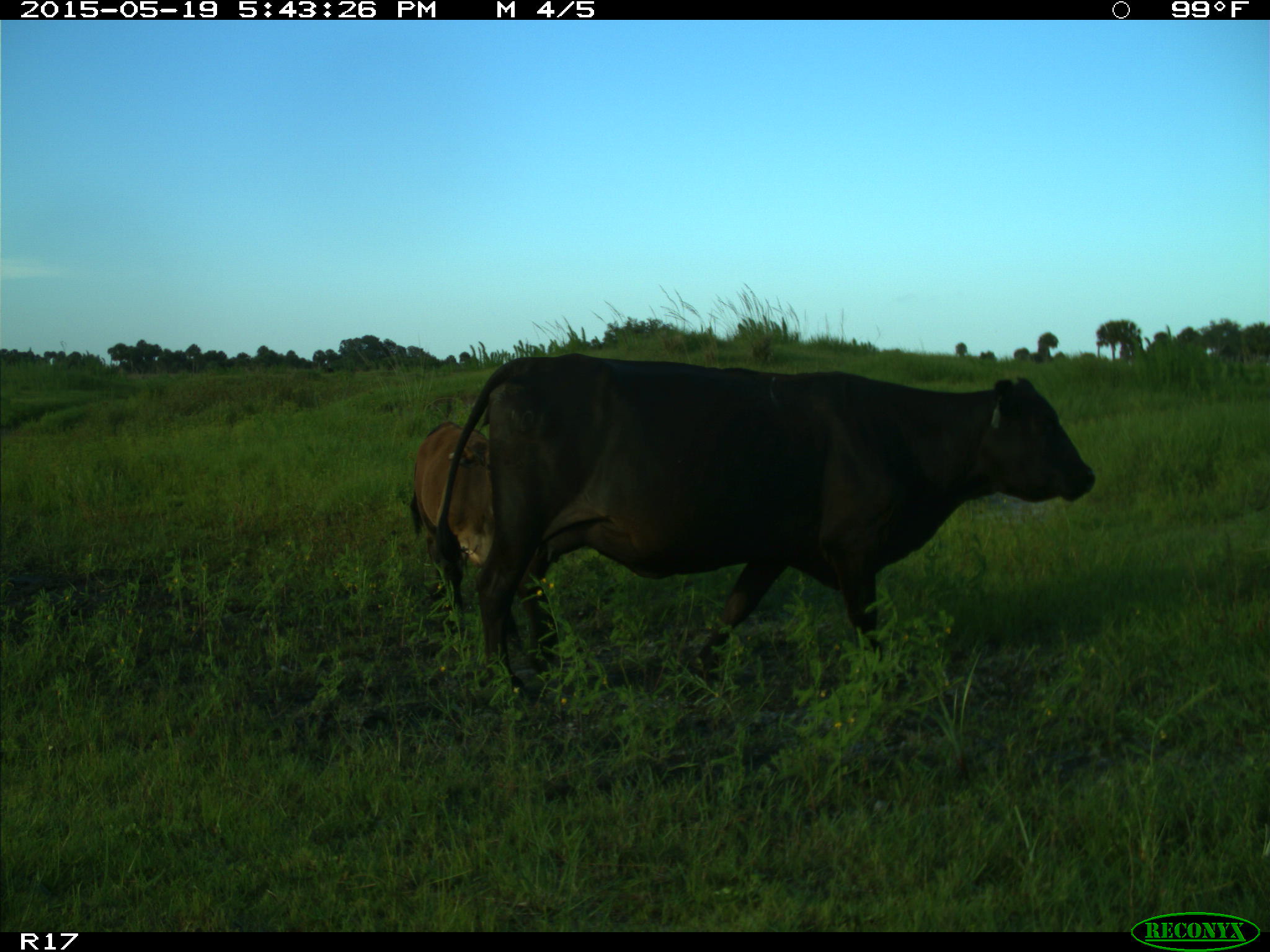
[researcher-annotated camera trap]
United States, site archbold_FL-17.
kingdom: Animalia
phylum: Chordata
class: Mammalia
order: Artiodactyla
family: Bovidae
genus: Bos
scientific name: Bos taurus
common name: domestic cow